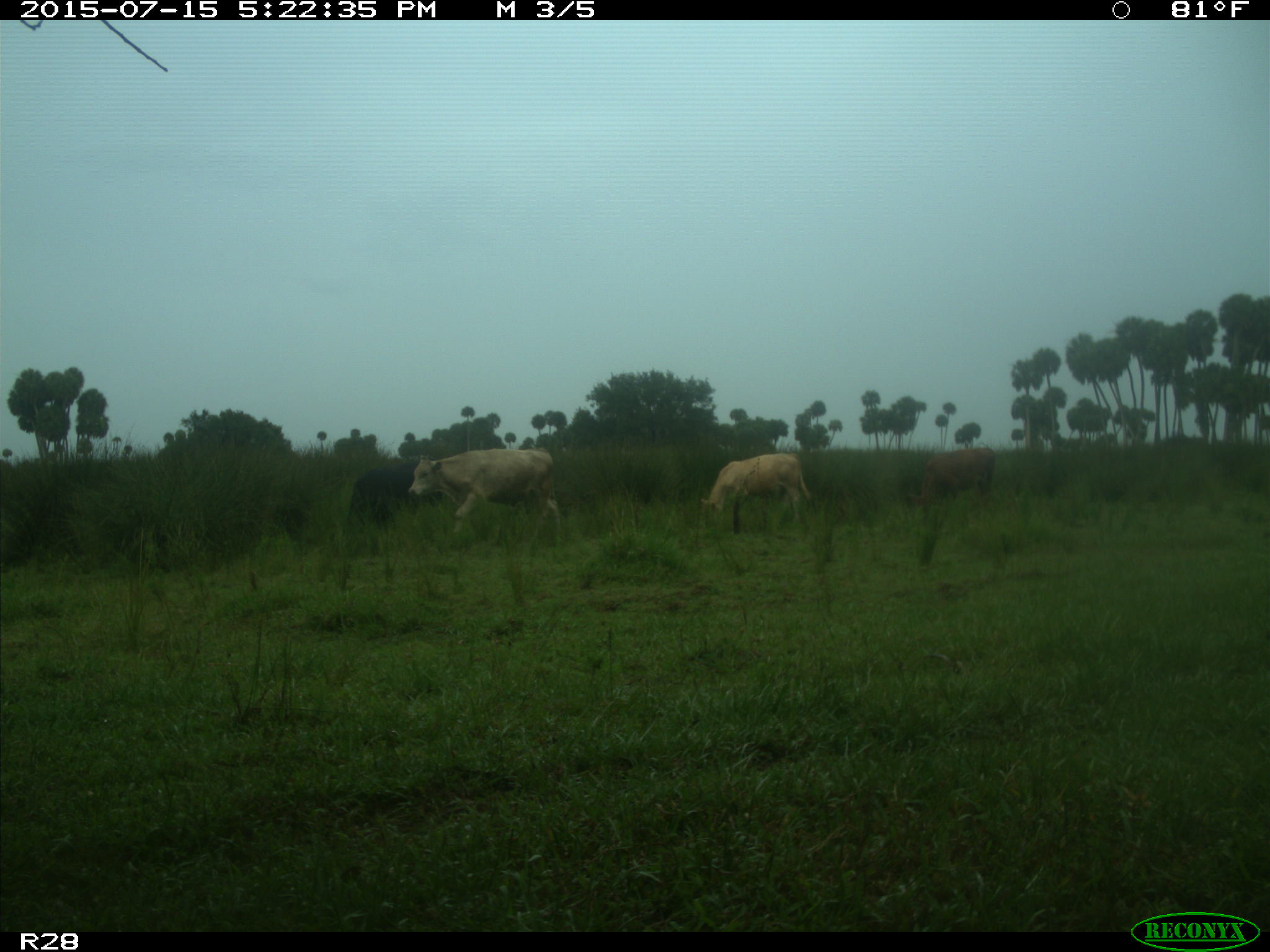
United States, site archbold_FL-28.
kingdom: Animalia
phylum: Chordata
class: Mammalia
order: Artiodactyla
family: Bovidae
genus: Bos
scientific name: Bos taurus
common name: domestic cow